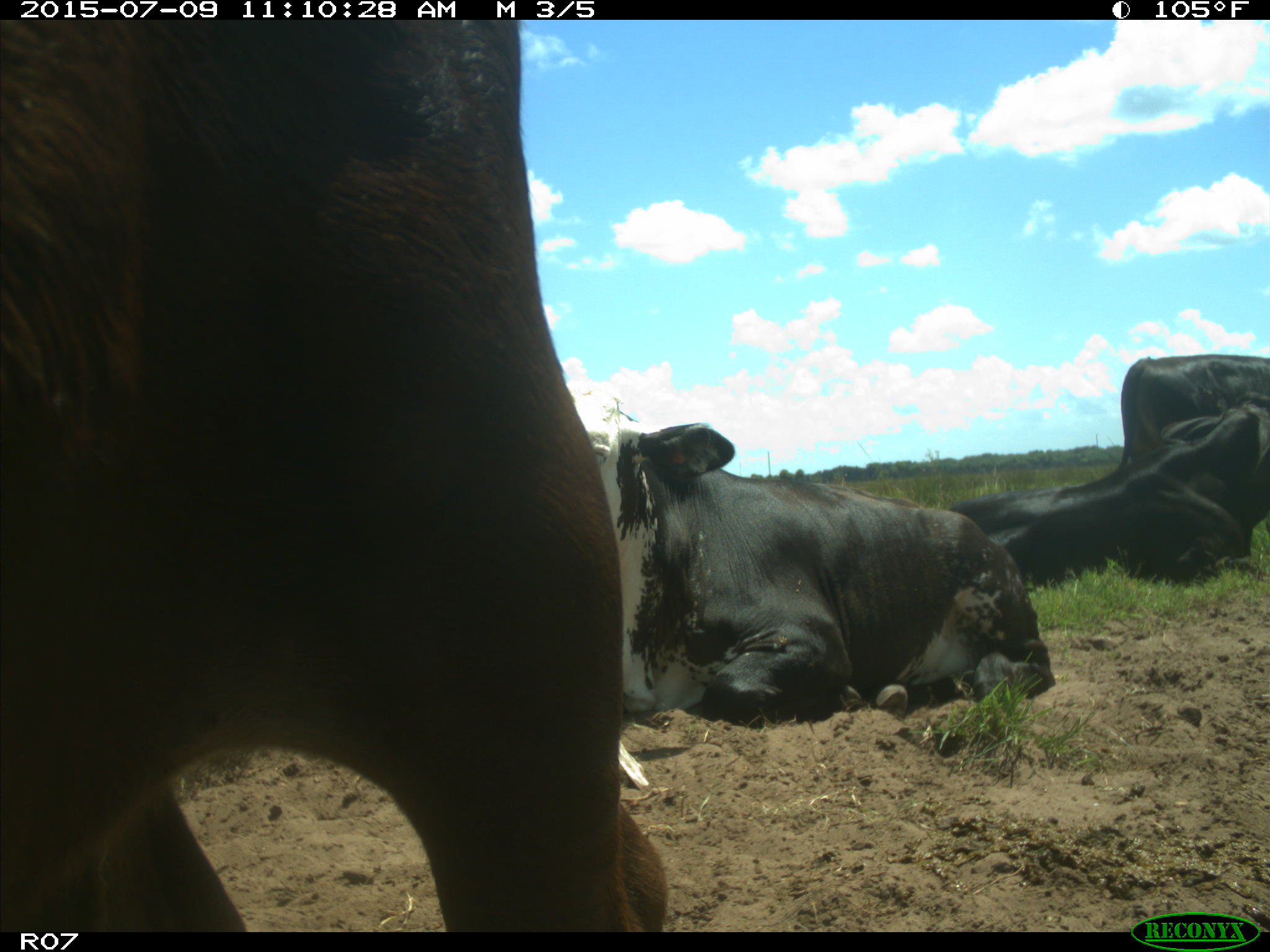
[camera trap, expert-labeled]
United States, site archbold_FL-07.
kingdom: Animalia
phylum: Chordata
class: Mammalia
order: Artiodactyla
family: Bovidae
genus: Bos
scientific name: Bos taurus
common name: domestic cow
Bos taurus (domestic cow).